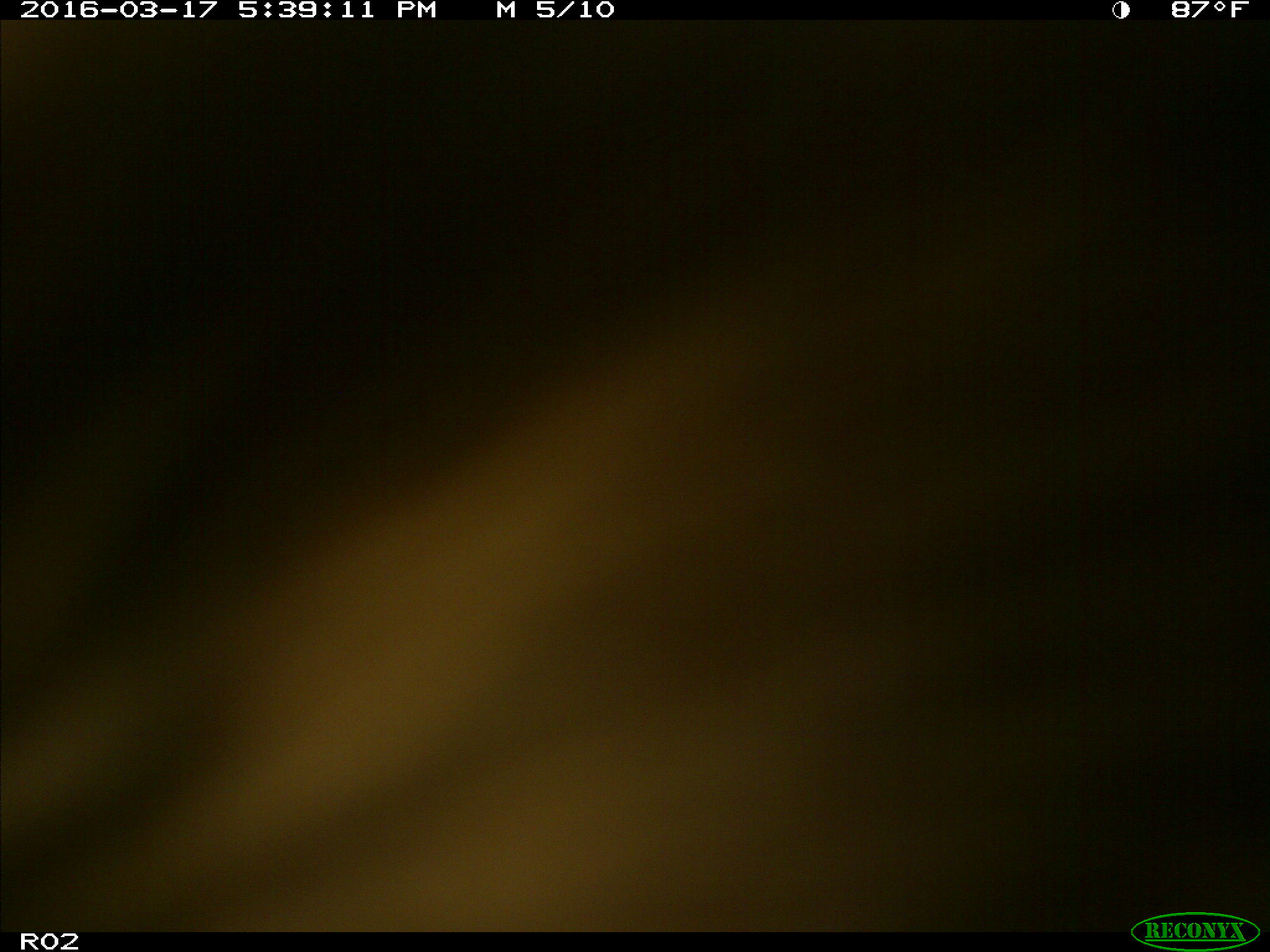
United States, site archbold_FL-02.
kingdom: Animalia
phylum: Chordata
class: Mammalia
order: Artiodactyla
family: Bovidae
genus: Bos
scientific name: Bos taurus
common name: domestic cow